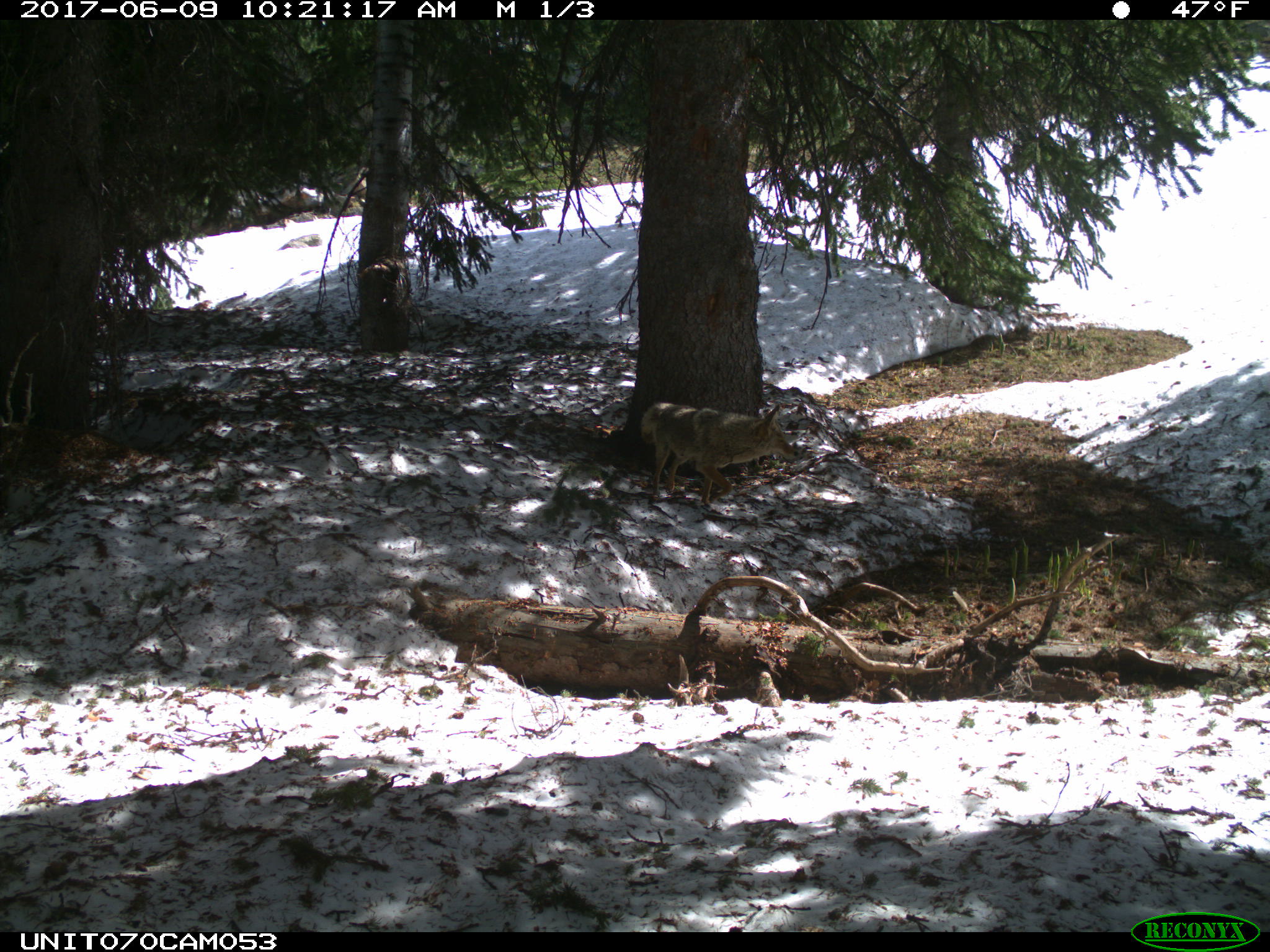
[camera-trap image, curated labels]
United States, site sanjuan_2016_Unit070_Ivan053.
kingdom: Animalia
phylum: Chordata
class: Mammalia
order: Carnivora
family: Canidae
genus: Canis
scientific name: Canis latrans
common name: coyote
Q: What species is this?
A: Canis latrans (coyote).